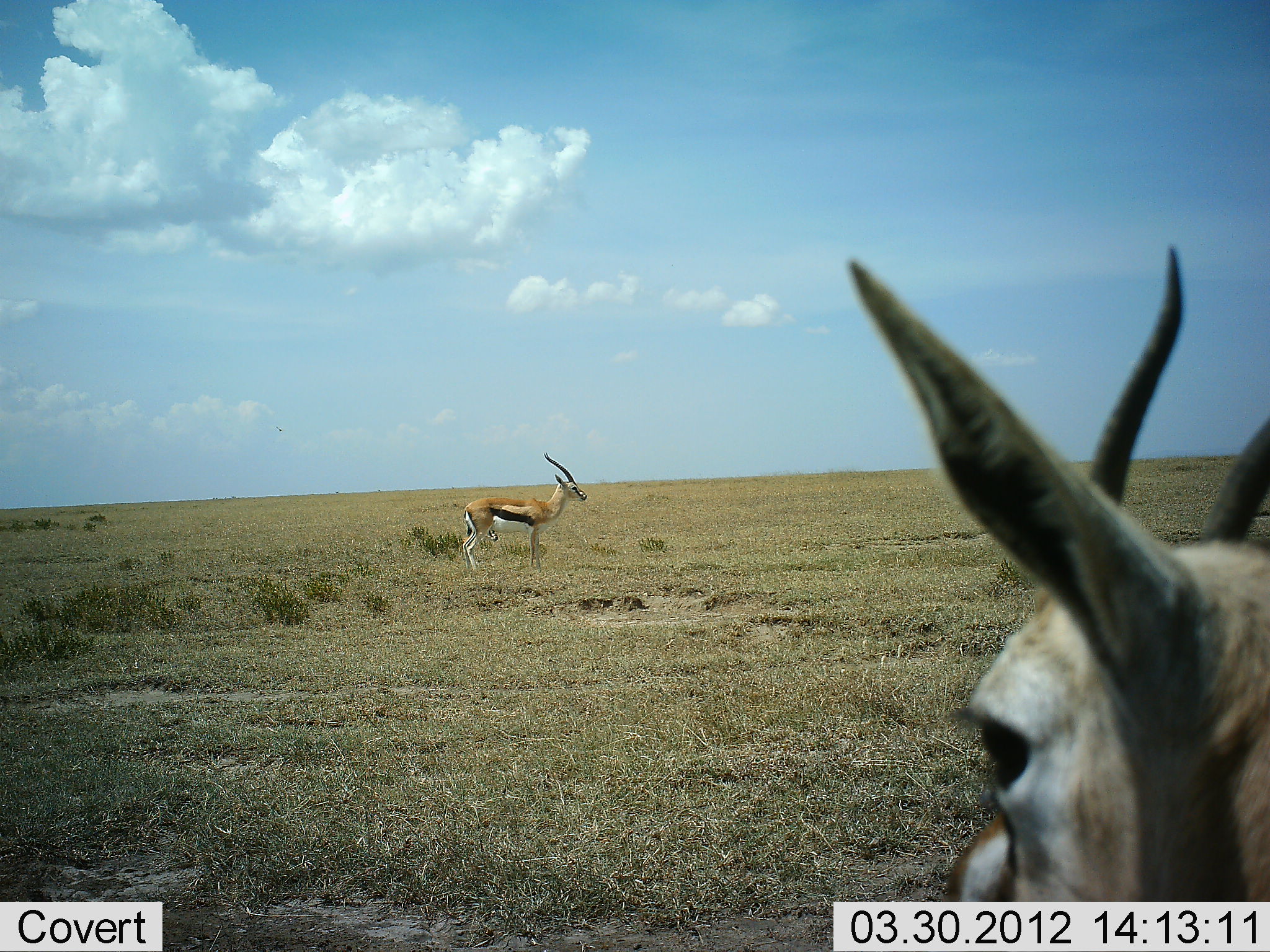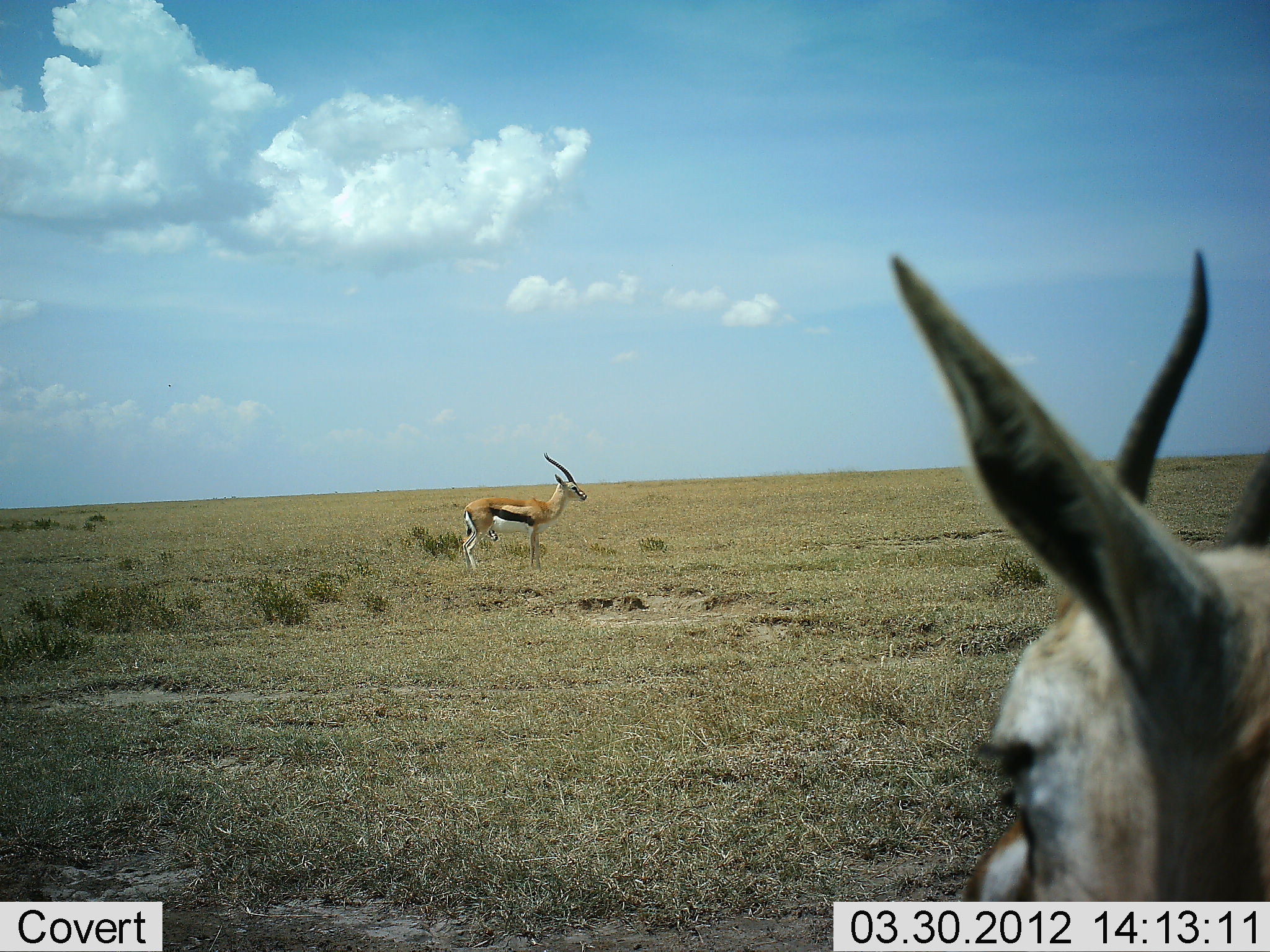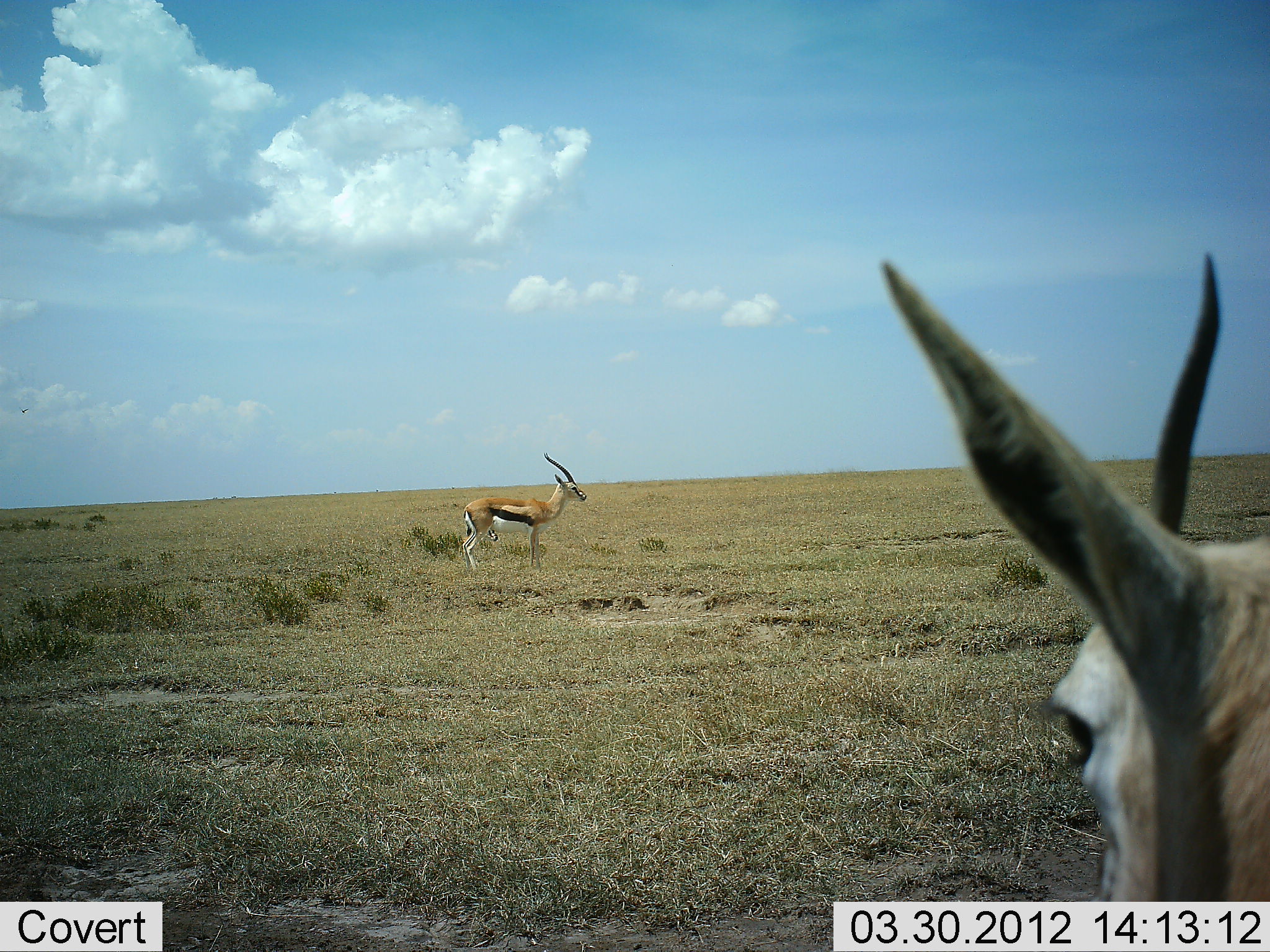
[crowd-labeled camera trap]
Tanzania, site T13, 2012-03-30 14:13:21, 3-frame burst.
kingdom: Animalia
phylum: Chordata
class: Mammalia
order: Artiodactyla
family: Bovidae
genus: Eudorcas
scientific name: Eudorcas thomsonii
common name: thomson's gazelle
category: gazellethomsons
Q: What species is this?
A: Gazellethomsons (thomson's gazelle) (Eudorcas thomsonii).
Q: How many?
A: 2.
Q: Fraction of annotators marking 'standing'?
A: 100%.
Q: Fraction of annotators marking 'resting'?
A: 8%.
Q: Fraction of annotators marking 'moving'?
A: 4%.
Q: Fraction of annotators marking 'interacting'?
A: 0%.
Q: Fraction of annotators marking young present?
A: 0%.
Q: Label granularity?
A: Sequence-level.